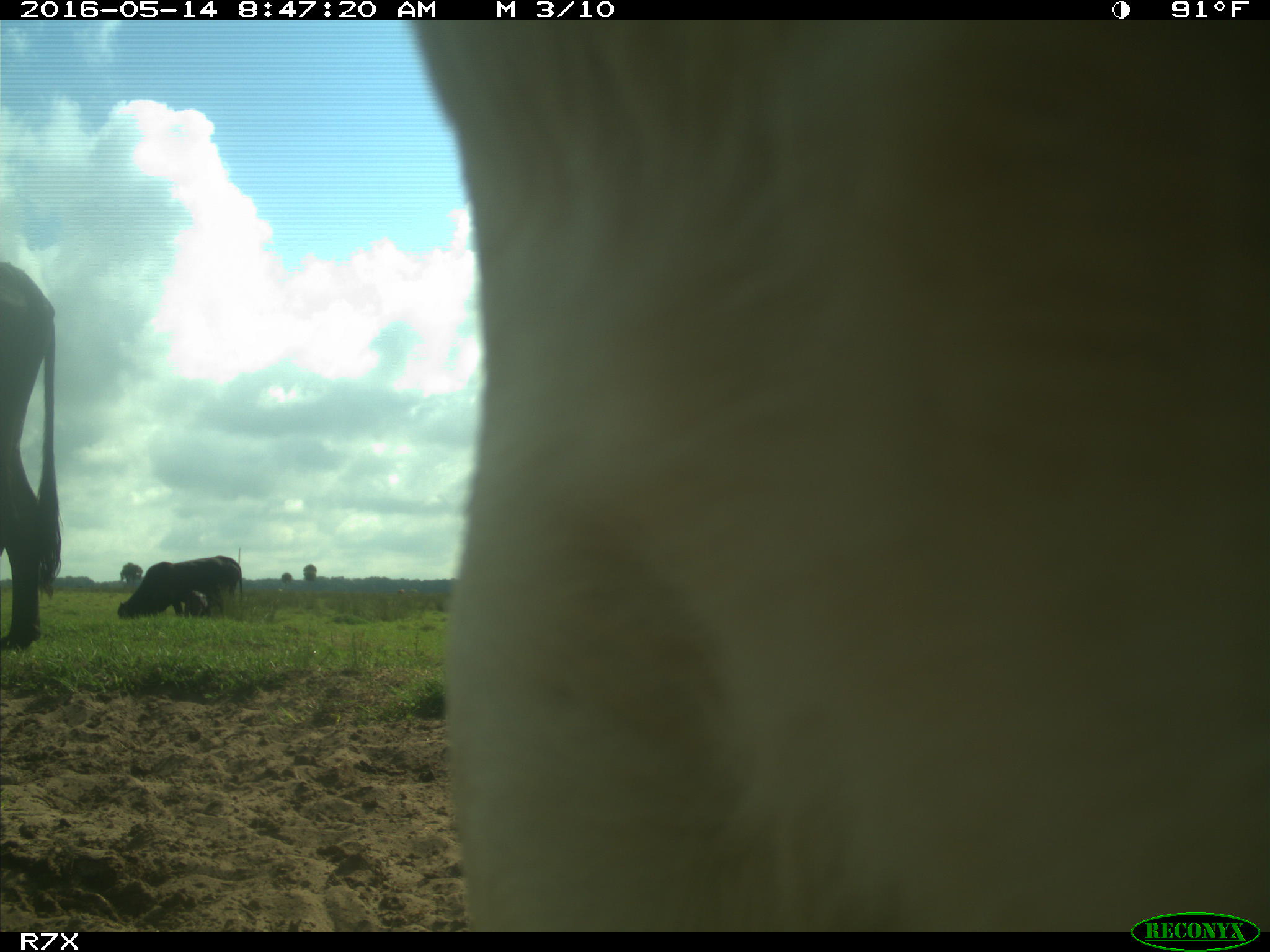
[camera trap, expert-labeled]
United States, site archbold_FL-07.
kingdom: Animalia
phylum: Chordata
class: Mammalia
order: Artiodactyla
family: Bovidae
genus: Bos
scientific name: Bos taurus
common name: domestic cow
Bos taurus (domestic cow).